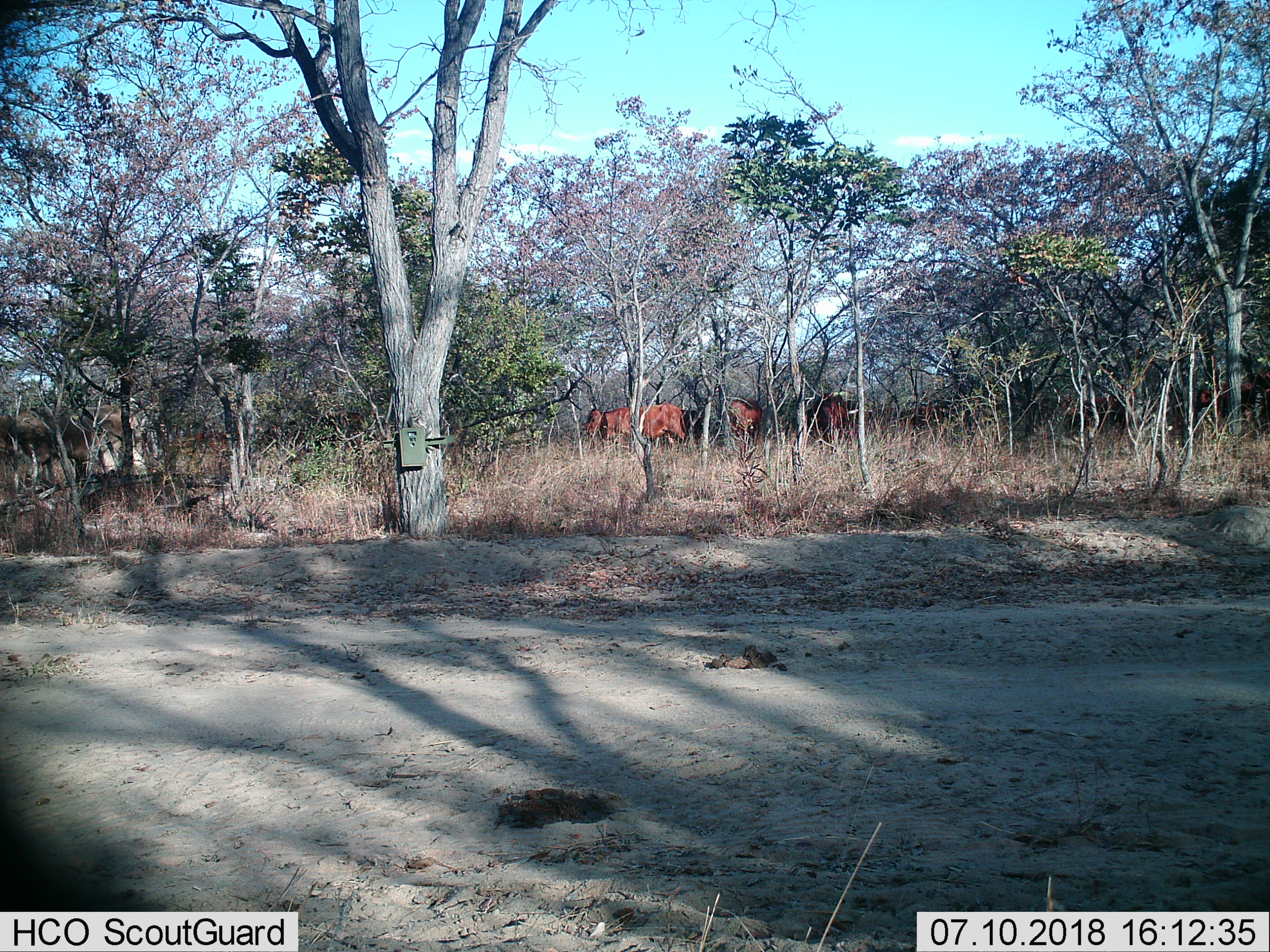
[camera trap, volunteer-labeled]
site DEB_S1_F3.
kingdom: Animalia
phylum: Chordata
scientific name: Vertebrata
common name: domestic animal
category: domesticanimal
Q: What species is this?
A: Domesticanimal (domestic animal) (Vertebrata).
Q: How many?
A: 6.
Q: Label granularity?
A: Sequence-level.